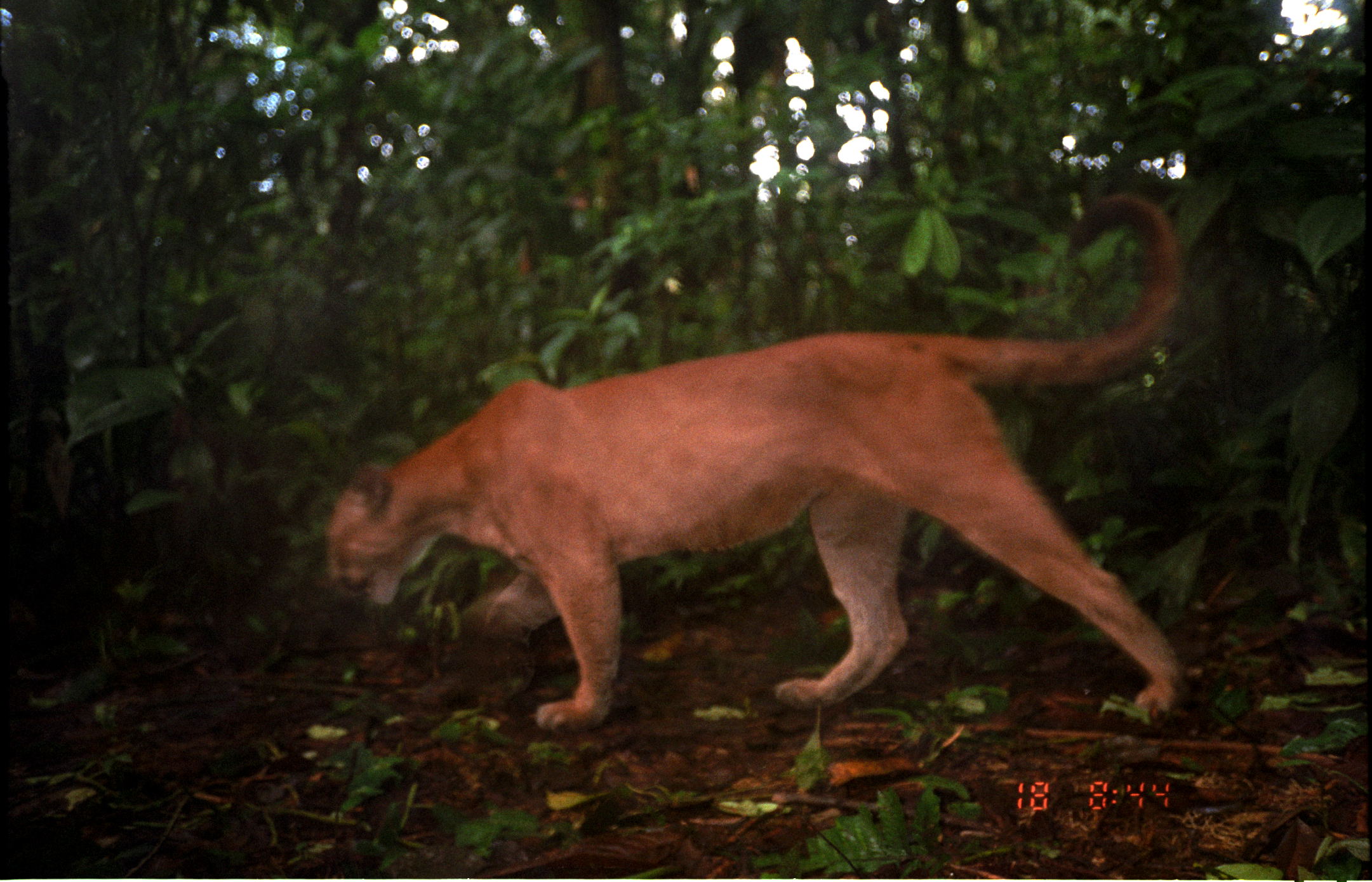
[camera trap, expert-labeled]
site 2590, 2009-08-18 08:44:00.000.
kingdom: Animalia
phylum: Chordata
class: Mammalia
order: Carnivora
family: Felidae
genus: Puma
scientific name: Puma concolor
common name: mountain lion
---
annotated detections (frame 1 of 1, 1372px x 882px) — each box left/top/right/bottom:
puma concolor: 326/198/1188/733